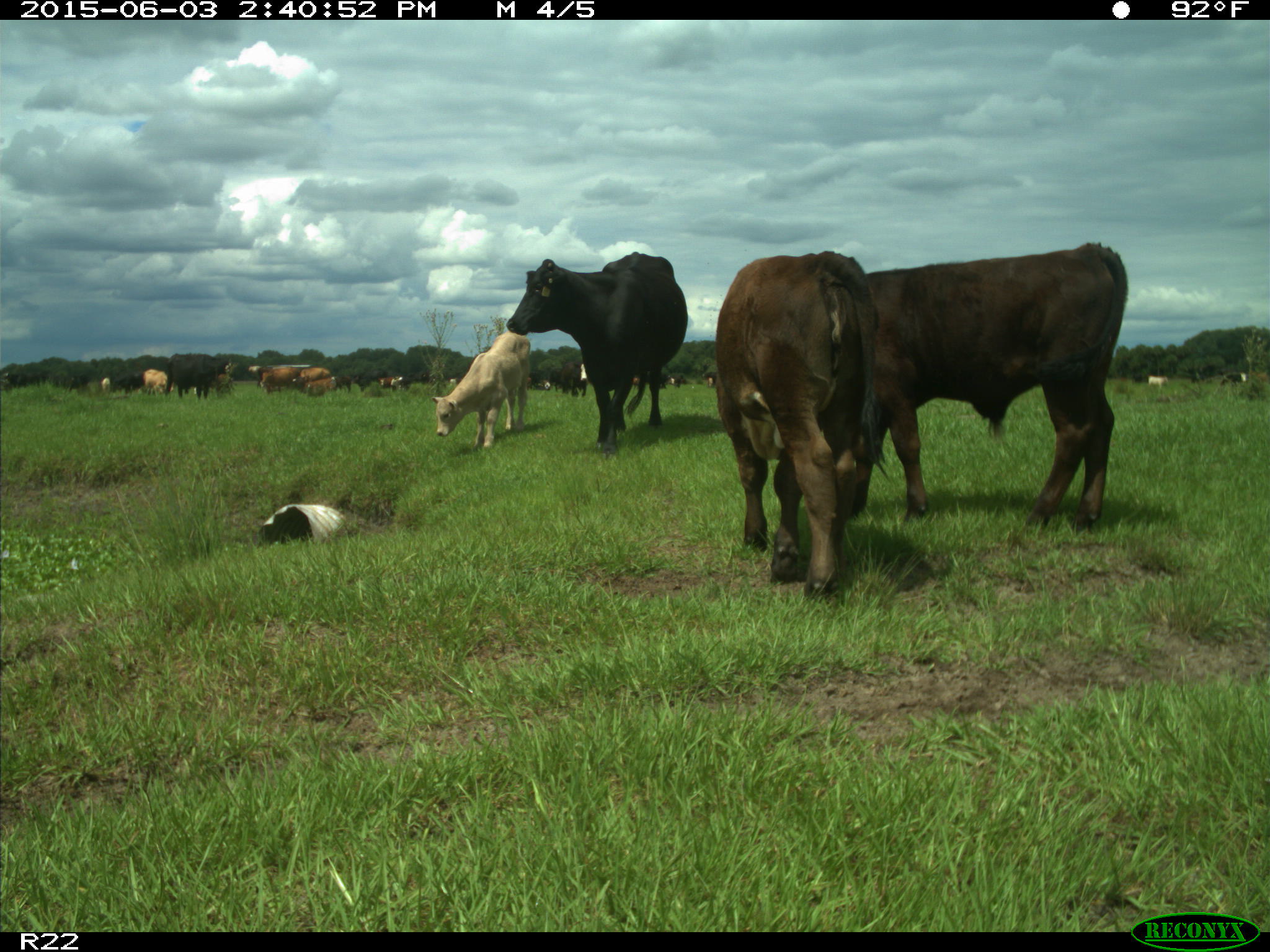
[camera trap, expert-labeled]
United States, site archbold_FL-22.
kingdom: Animalia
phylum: Chordata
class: Mammalia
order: Artiodactyla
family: Bovidae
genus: Bos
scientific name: Bos taurus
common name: domestic cow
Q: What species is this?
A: Bos taurus (domestic cow).